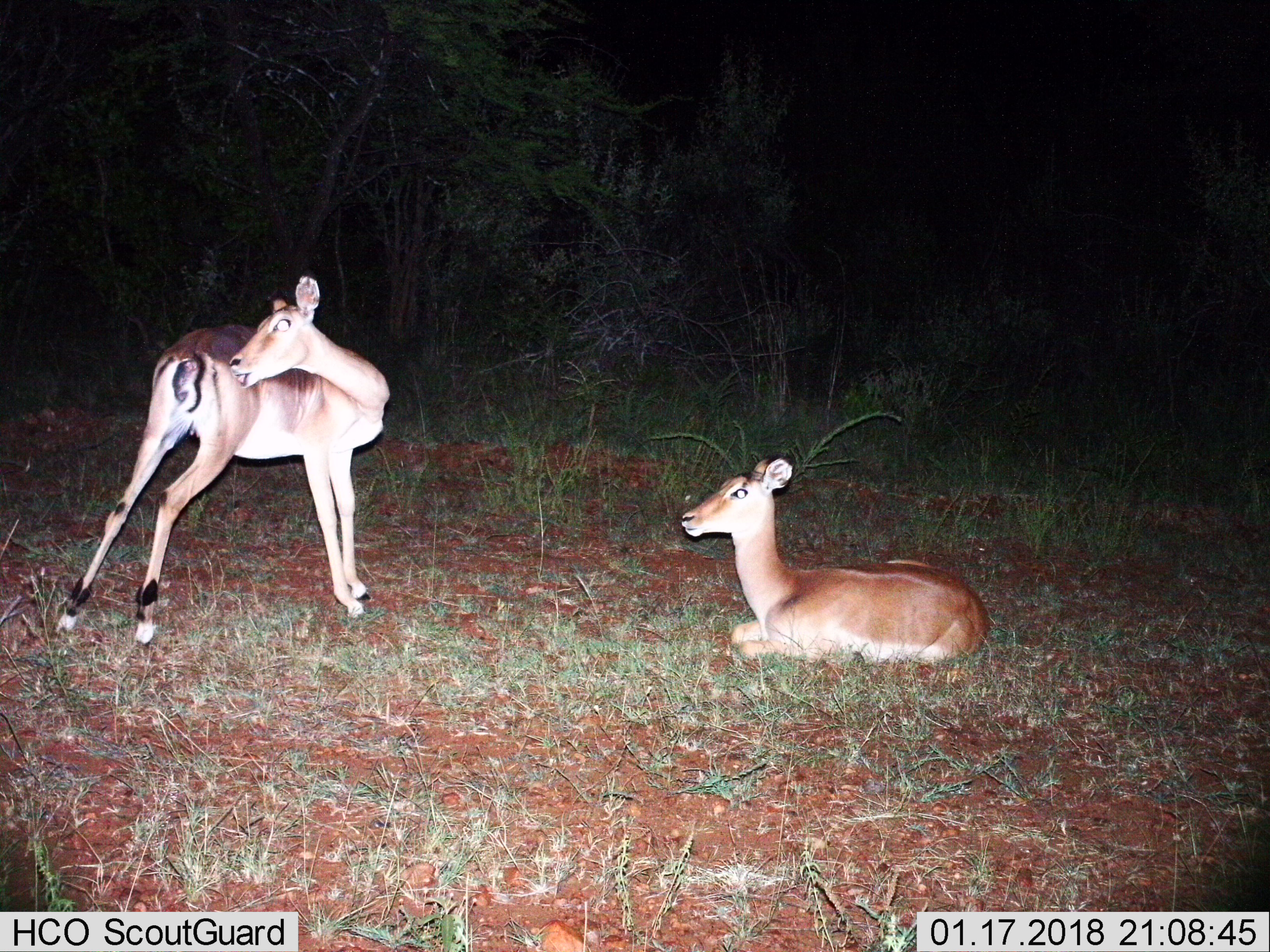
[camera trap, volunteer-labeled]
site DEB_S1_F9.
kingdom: Animalia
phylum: Chordata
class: Mammalia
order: Artiodactyla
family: Bovidae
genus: Aepyceros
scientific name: Aepyceros melampus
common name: impala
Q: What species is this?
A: Impala (Aepyceros melampus).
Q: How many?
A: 2.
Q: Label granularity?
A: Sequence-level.